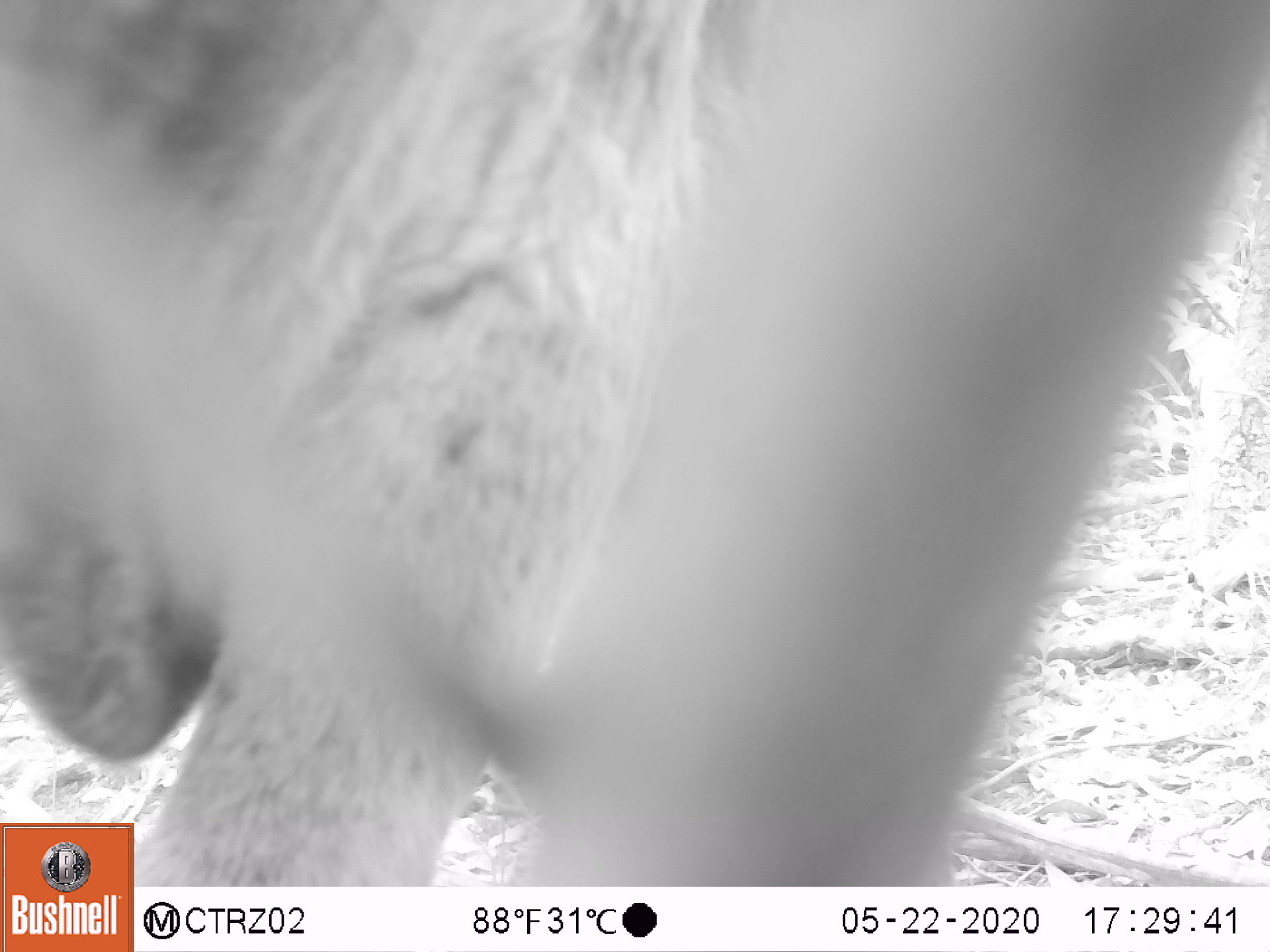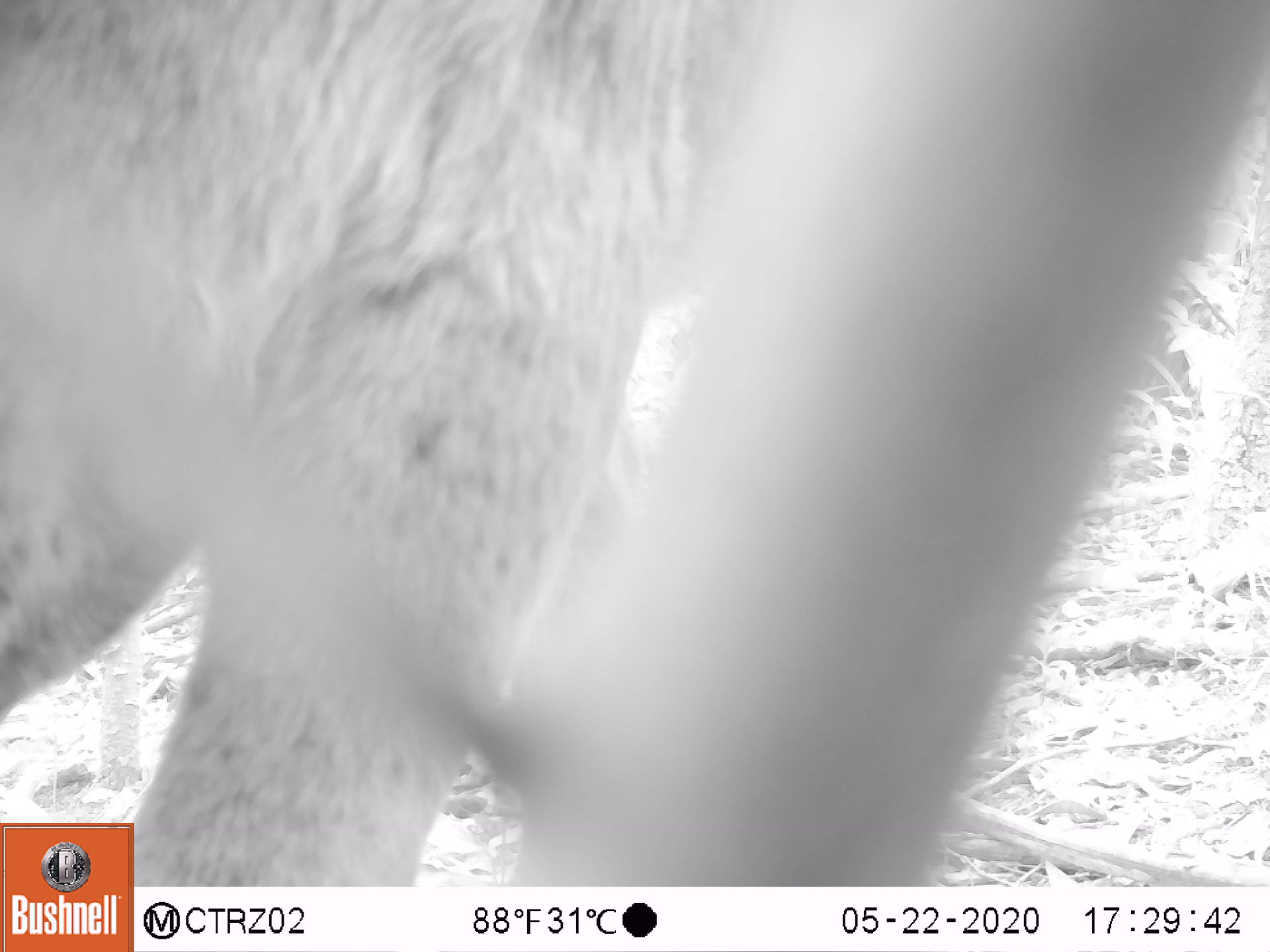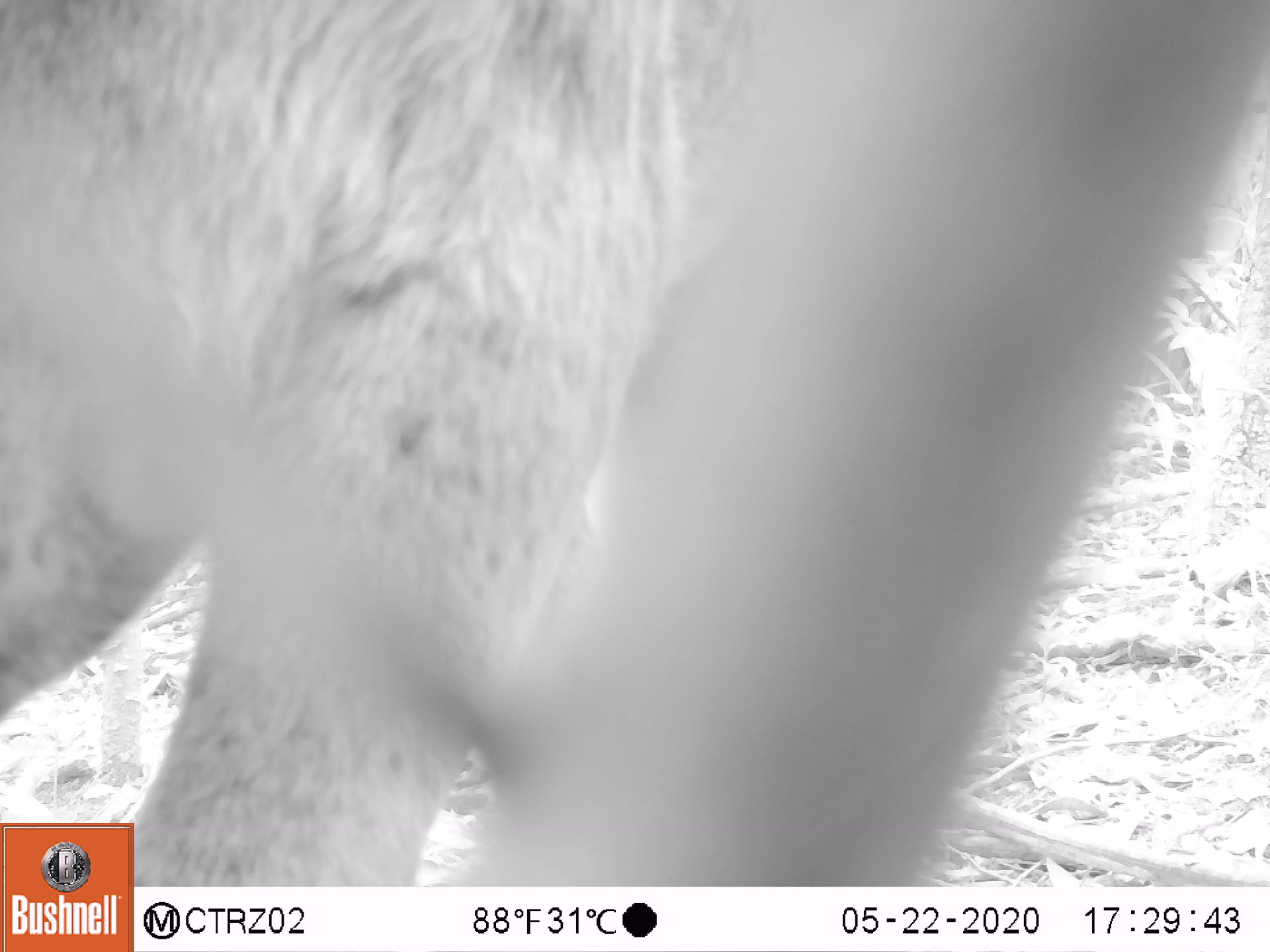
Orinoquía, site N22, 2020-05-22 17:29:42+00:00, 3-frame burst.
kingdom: Animalia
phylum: Chordata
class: Mammalia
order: Artiodactyla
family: Bovidae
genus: Bos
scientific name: Bos taurus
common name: cow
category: cattle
Cattle (cow) (Bos taurus).